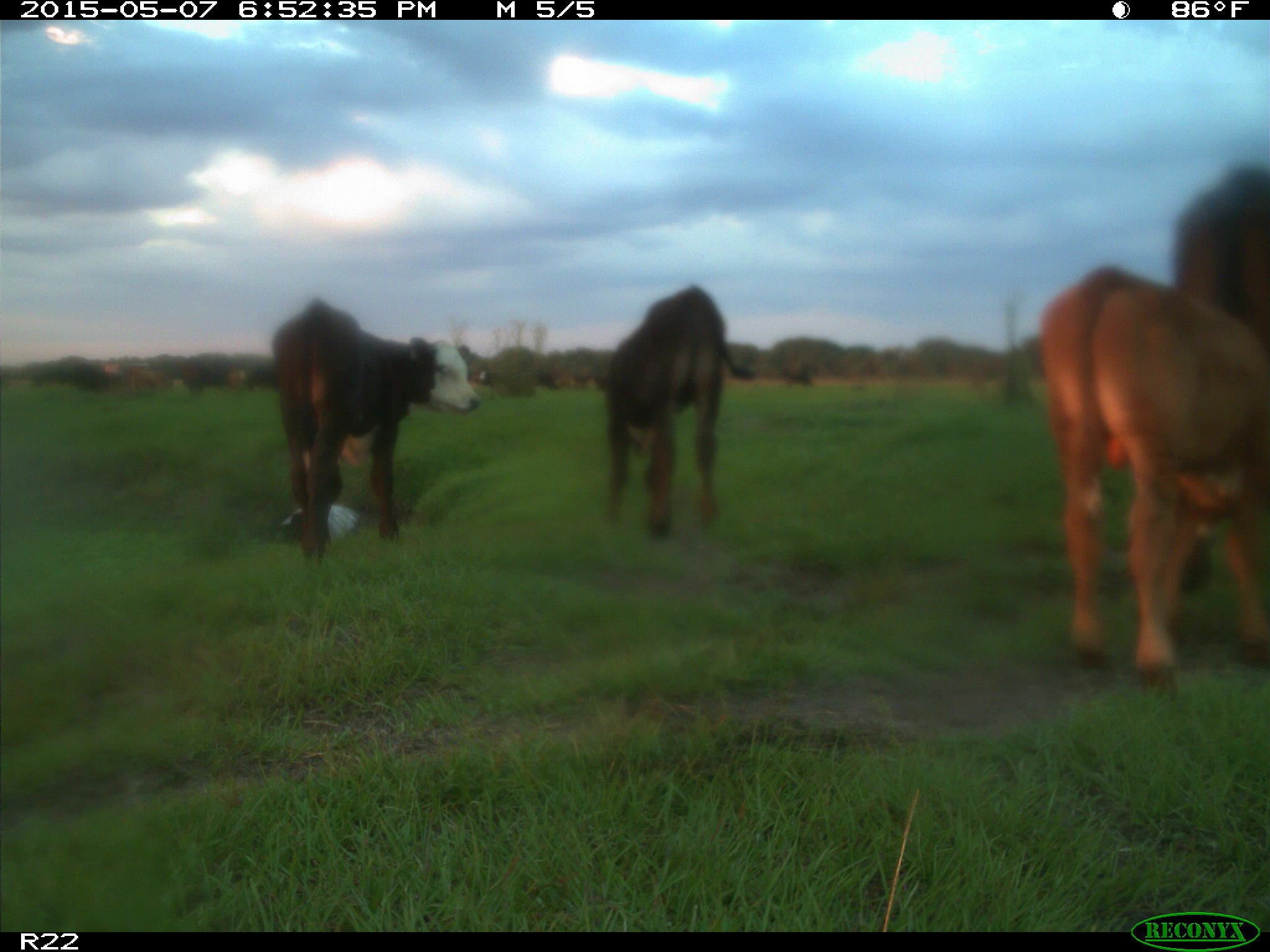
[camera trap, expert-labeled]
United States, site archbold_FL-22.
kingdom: Animalia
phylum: Chordata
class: Mammalia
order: Artiodactyla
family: Bovidae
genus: Bos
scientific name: Bos taurus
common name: domestic cow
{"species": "Bos taurus (domestic cow)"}